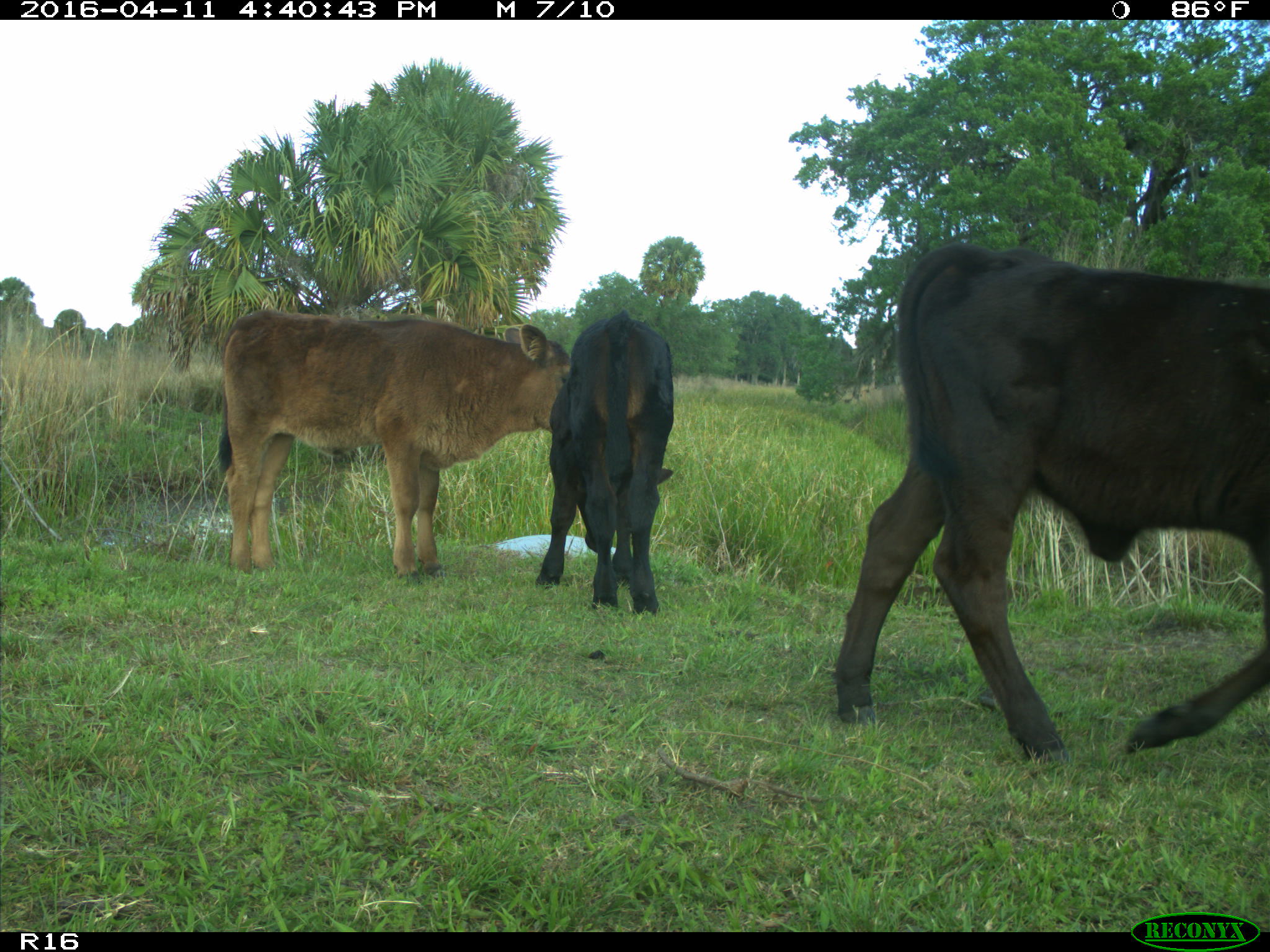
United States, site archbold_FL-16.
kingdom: Animalia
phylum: Chordata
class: Mammalia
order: Artiodactyla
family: Bovidae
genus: Bos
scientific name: Bos taurus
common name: domestic cow